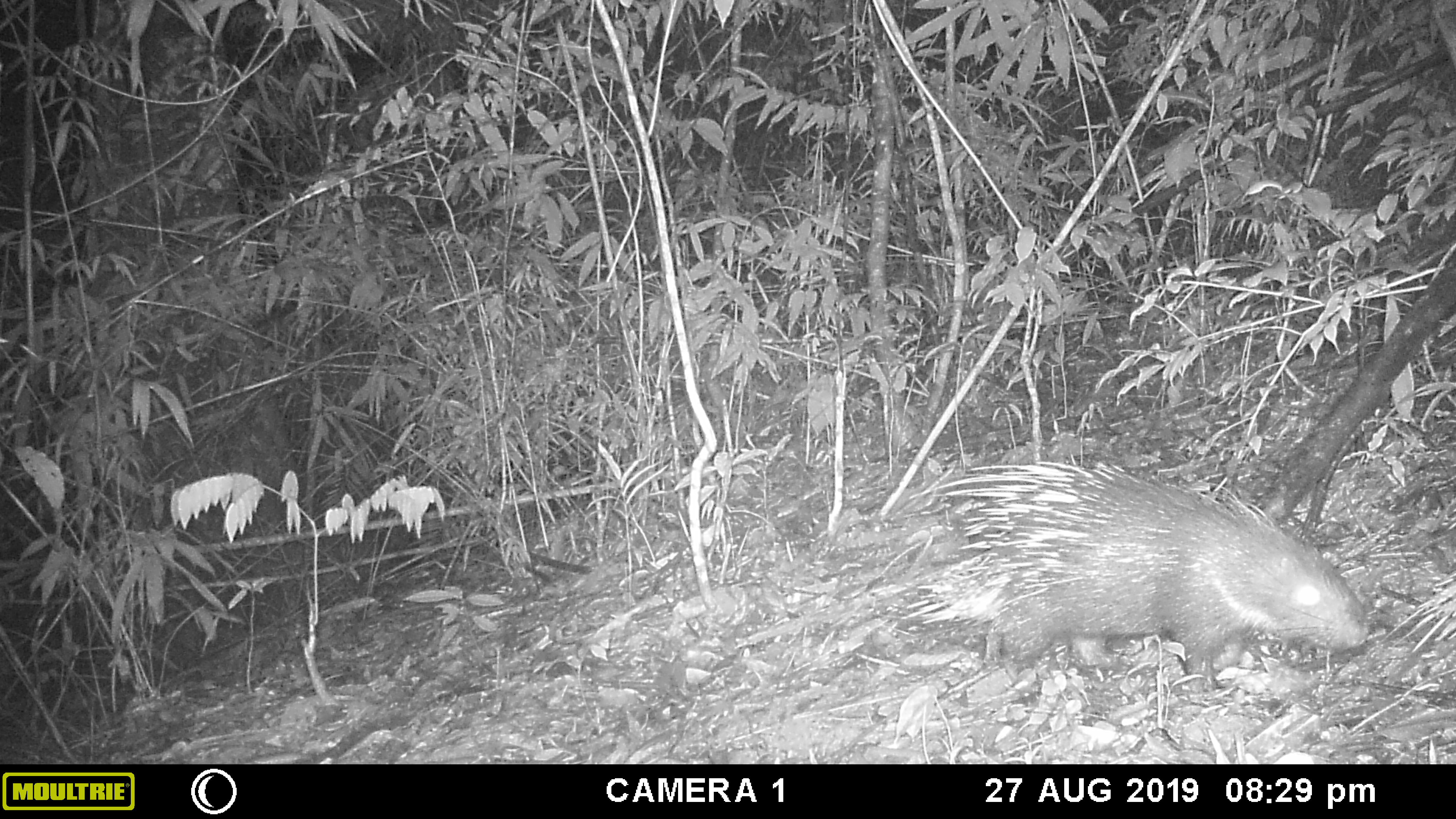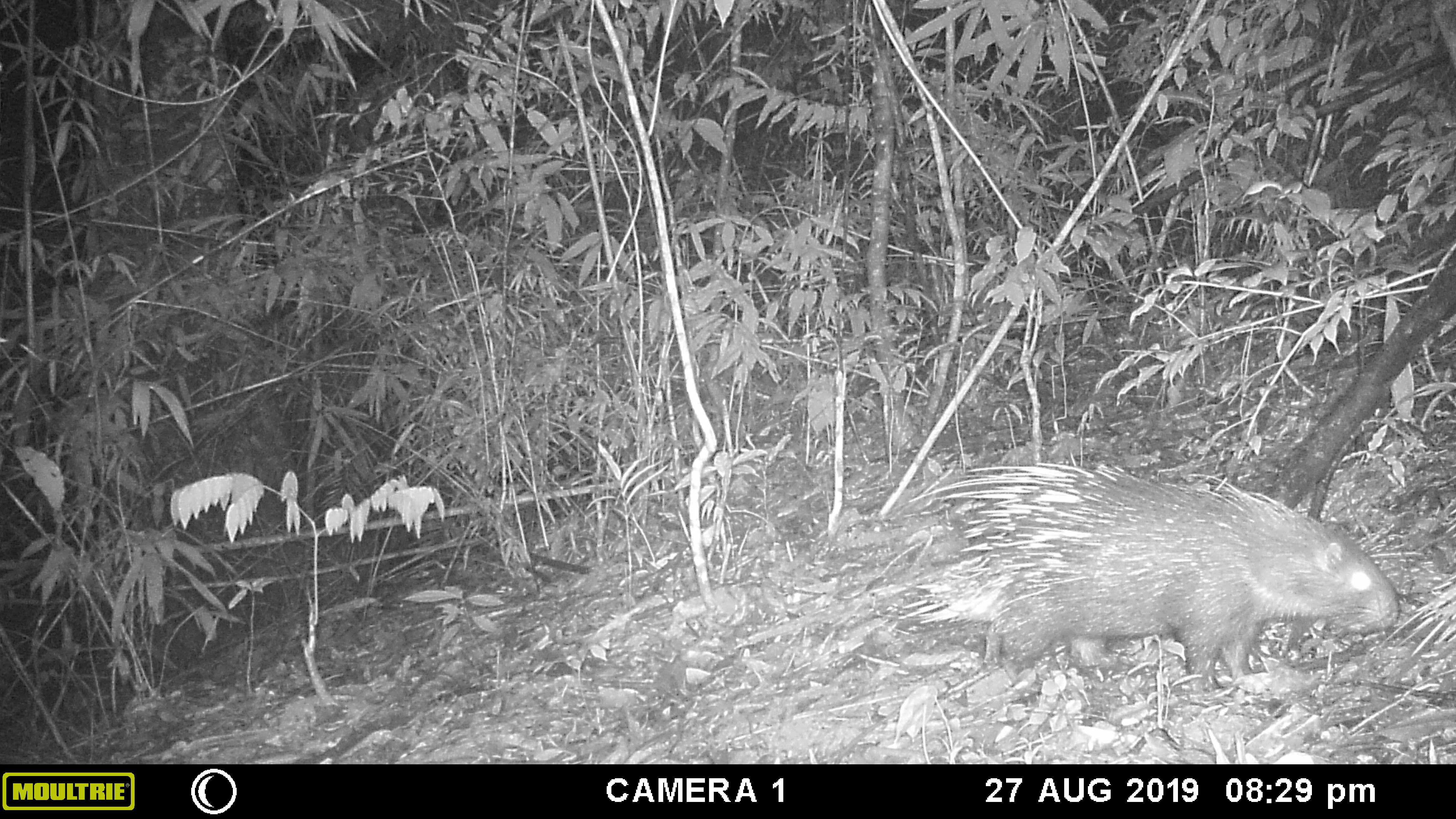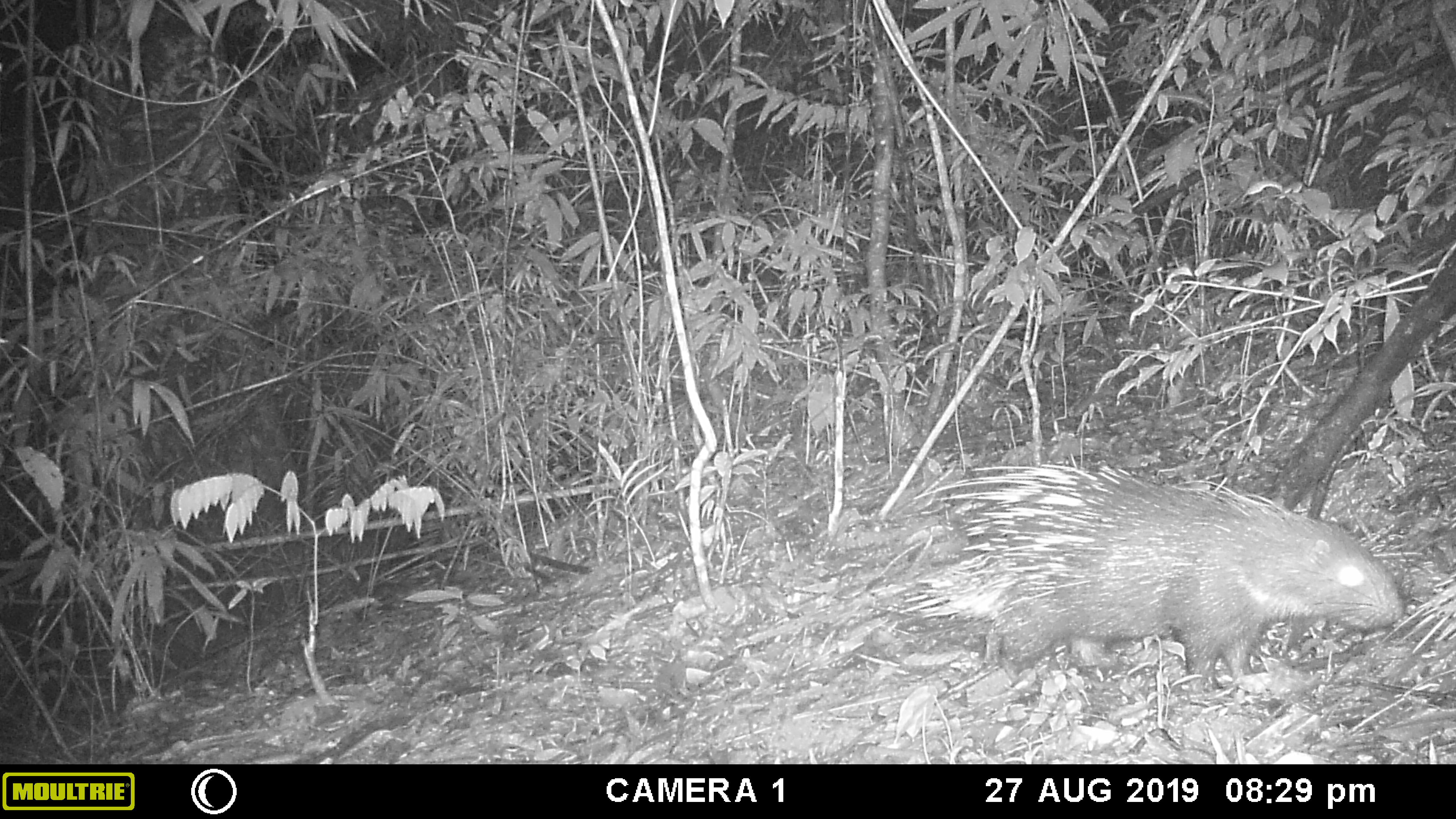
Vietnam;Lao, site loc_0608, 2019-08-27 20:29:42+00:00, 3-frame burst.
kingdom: Animalia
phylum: Chordata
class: Mammalia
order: Rodentia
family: Hystricidae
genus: Hystrix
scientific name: Hystrix brachyura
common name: malayan porcupine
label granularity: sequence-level